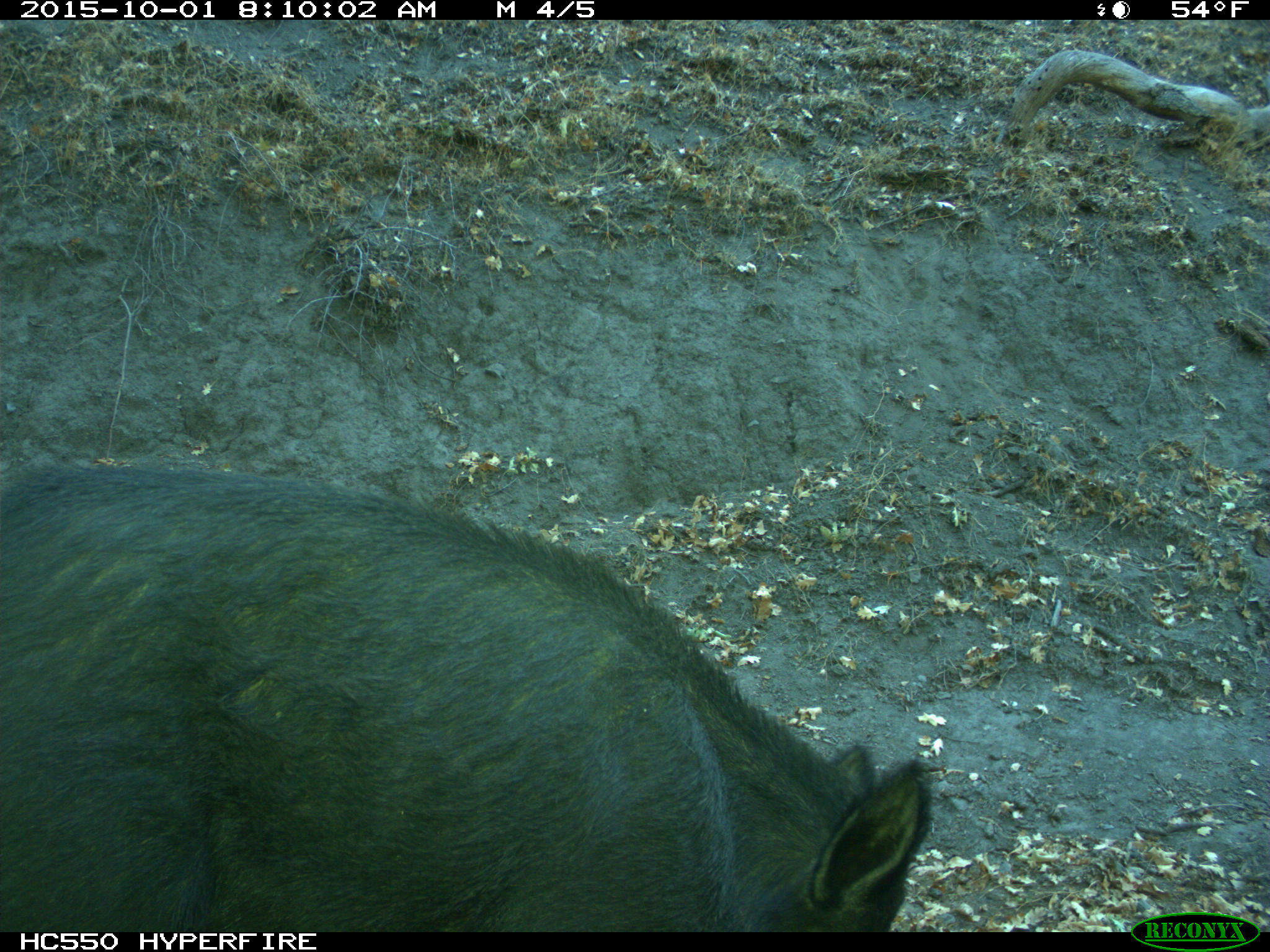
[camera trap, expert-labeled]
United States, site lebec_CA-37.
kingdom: Animalia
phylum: Chordata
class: Mammalia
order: Artiodactyla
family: Suidae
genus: Sus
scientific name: Sus scrofa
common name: wild boar